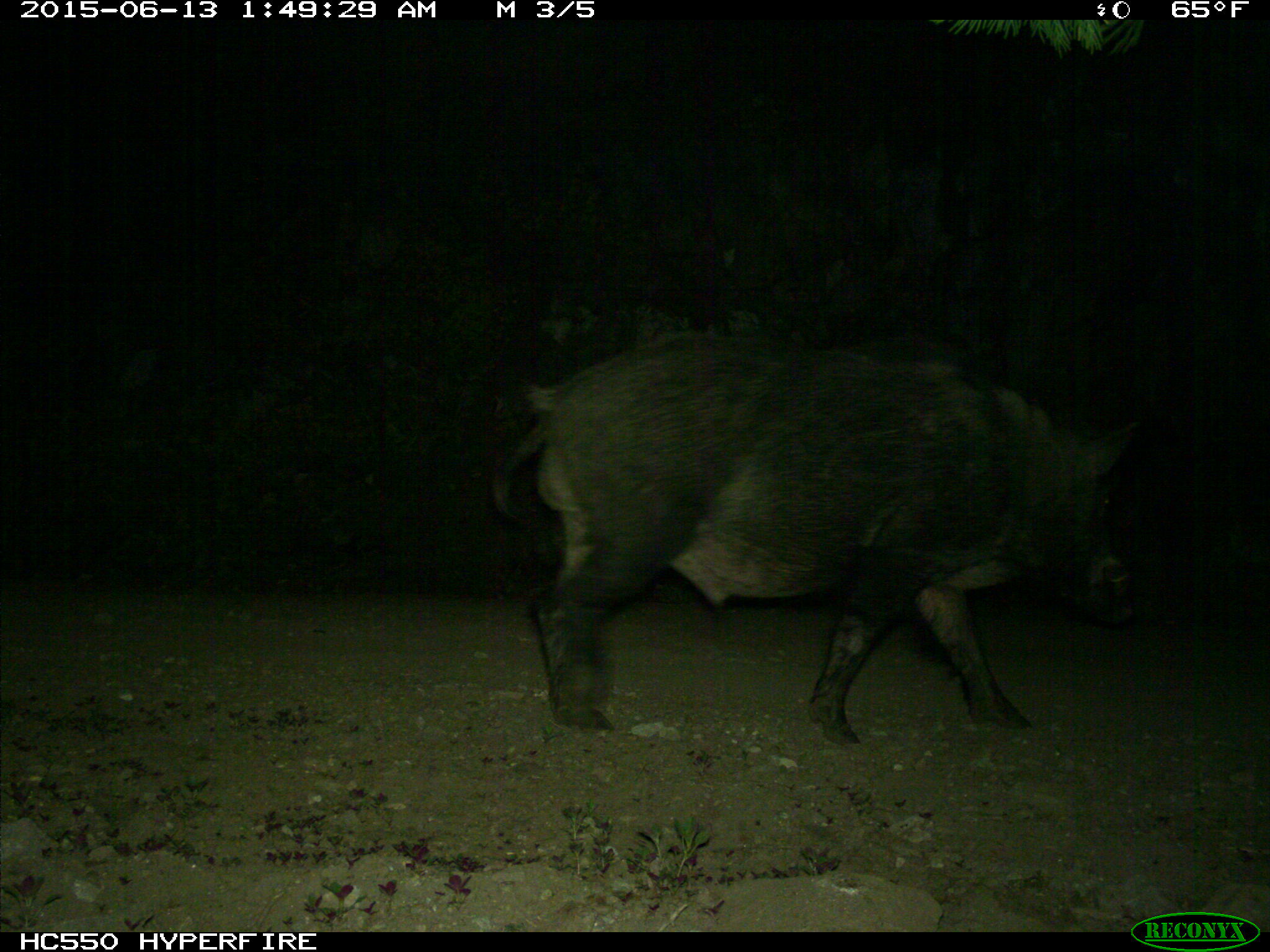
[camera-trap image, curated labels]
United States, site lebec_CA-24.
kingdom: Animalia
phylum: Chordata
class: Mammalia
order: Artiodactyla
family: Suidae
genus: Sus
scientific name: Sus scrofa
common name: wild boar